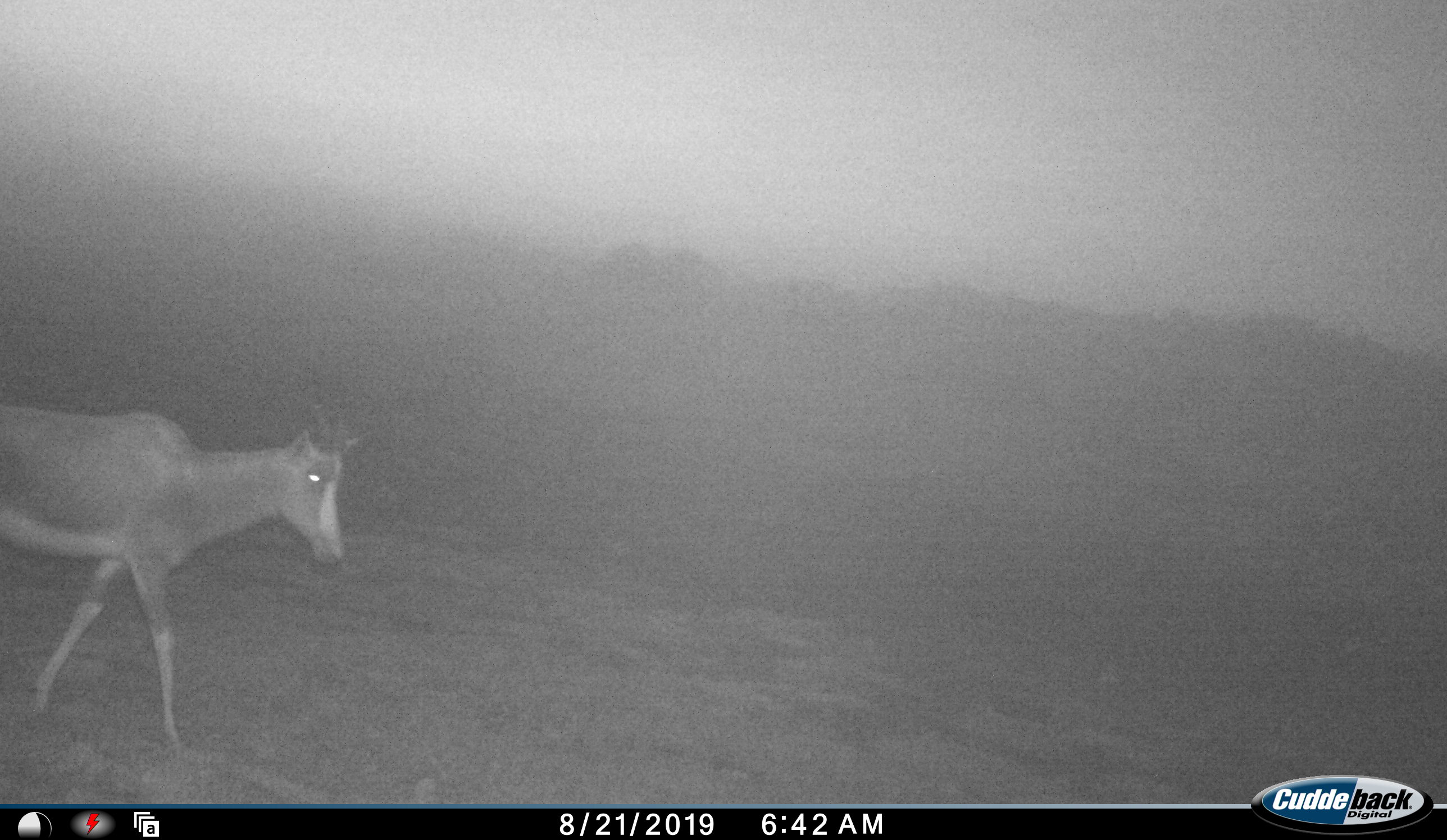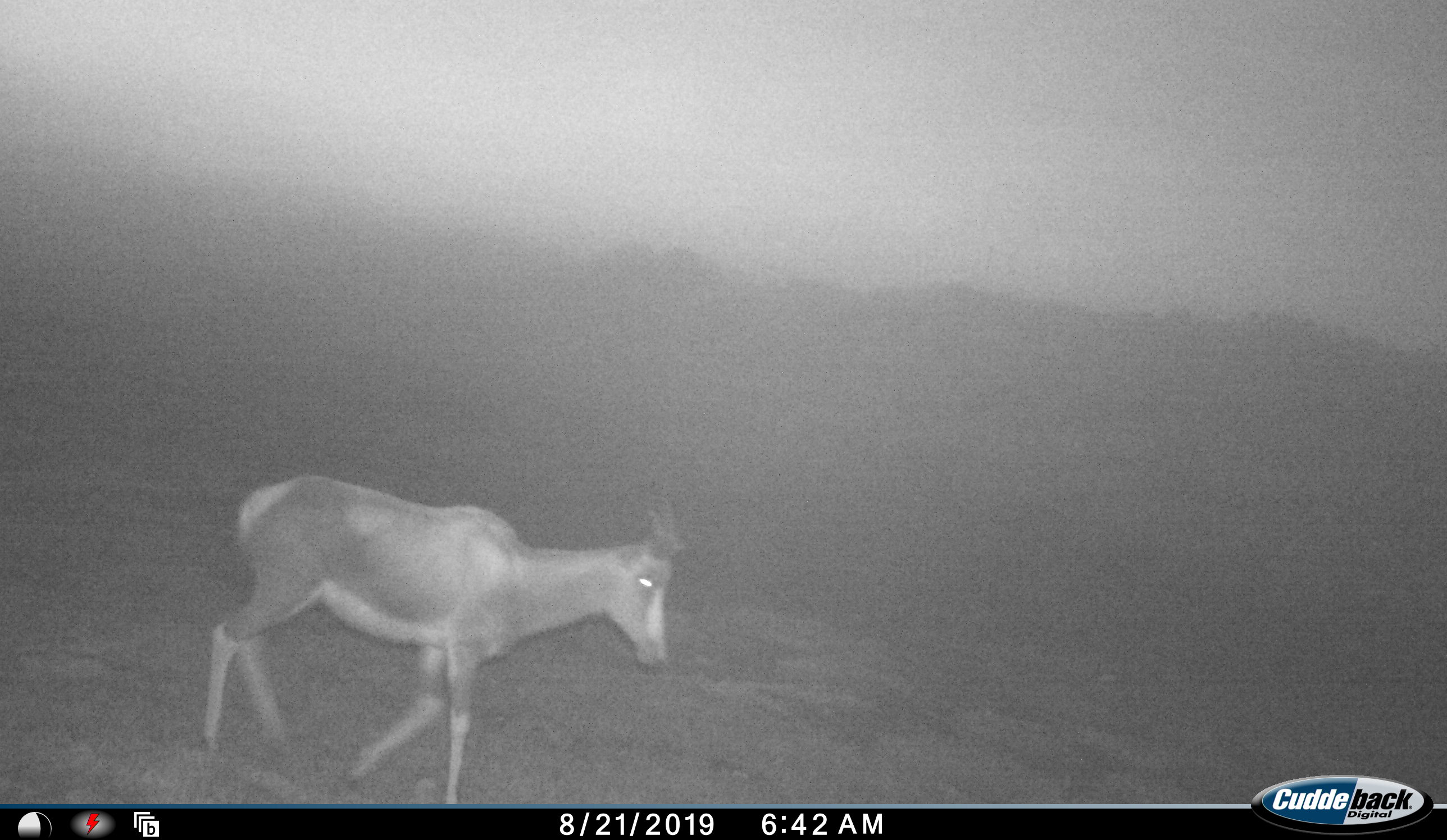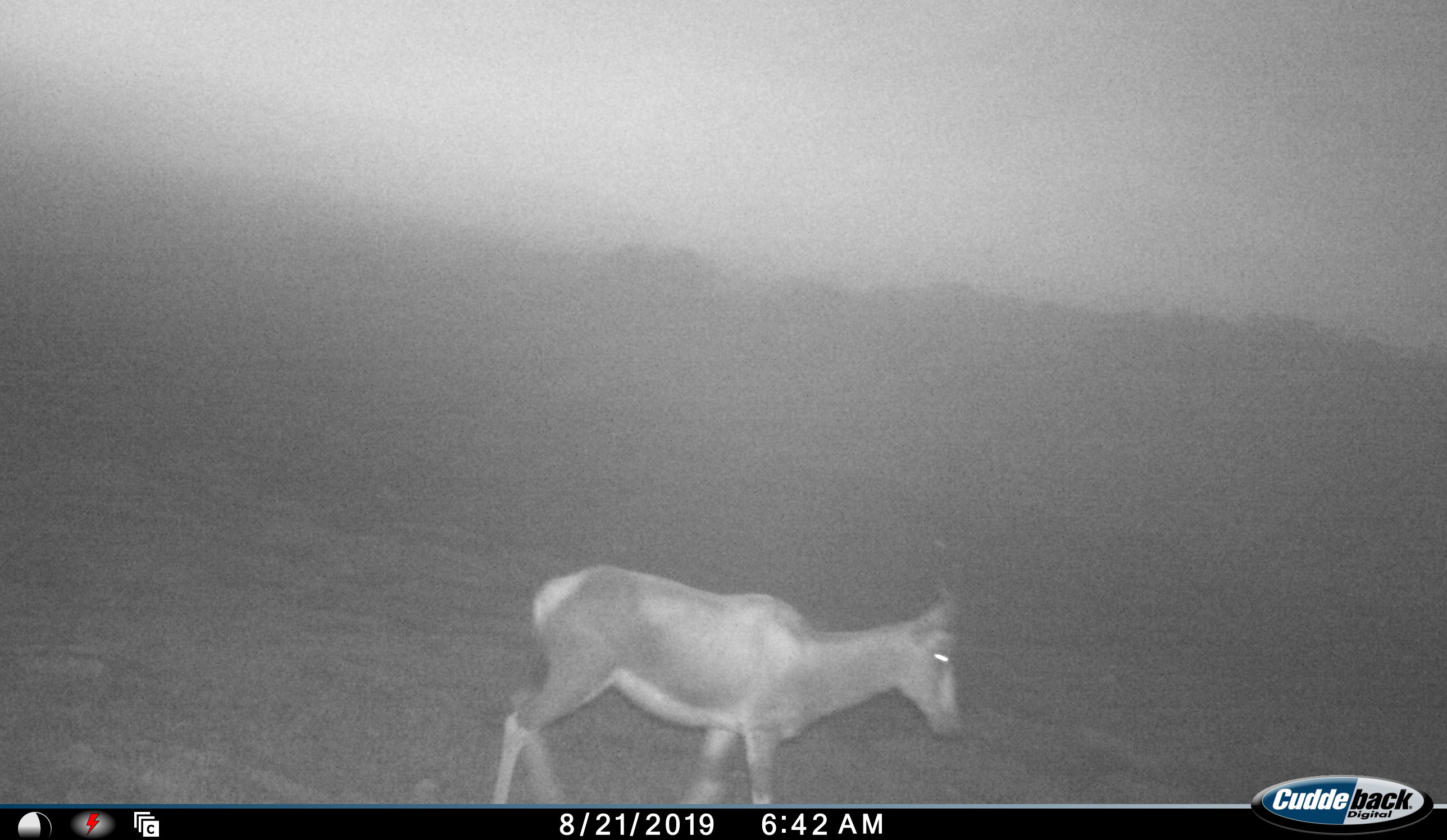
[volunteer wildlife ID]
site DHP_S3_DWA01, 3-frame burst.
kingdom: Animalia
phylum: Chordata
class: Mammalia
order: Artiodactyla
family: Bovidae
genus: Damaliscus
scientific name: Damaliscus pygargus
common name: bontebok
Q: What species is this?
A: Bontebok (Damaliscus pygargus).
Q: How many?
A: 1.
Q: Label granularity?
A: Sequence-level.